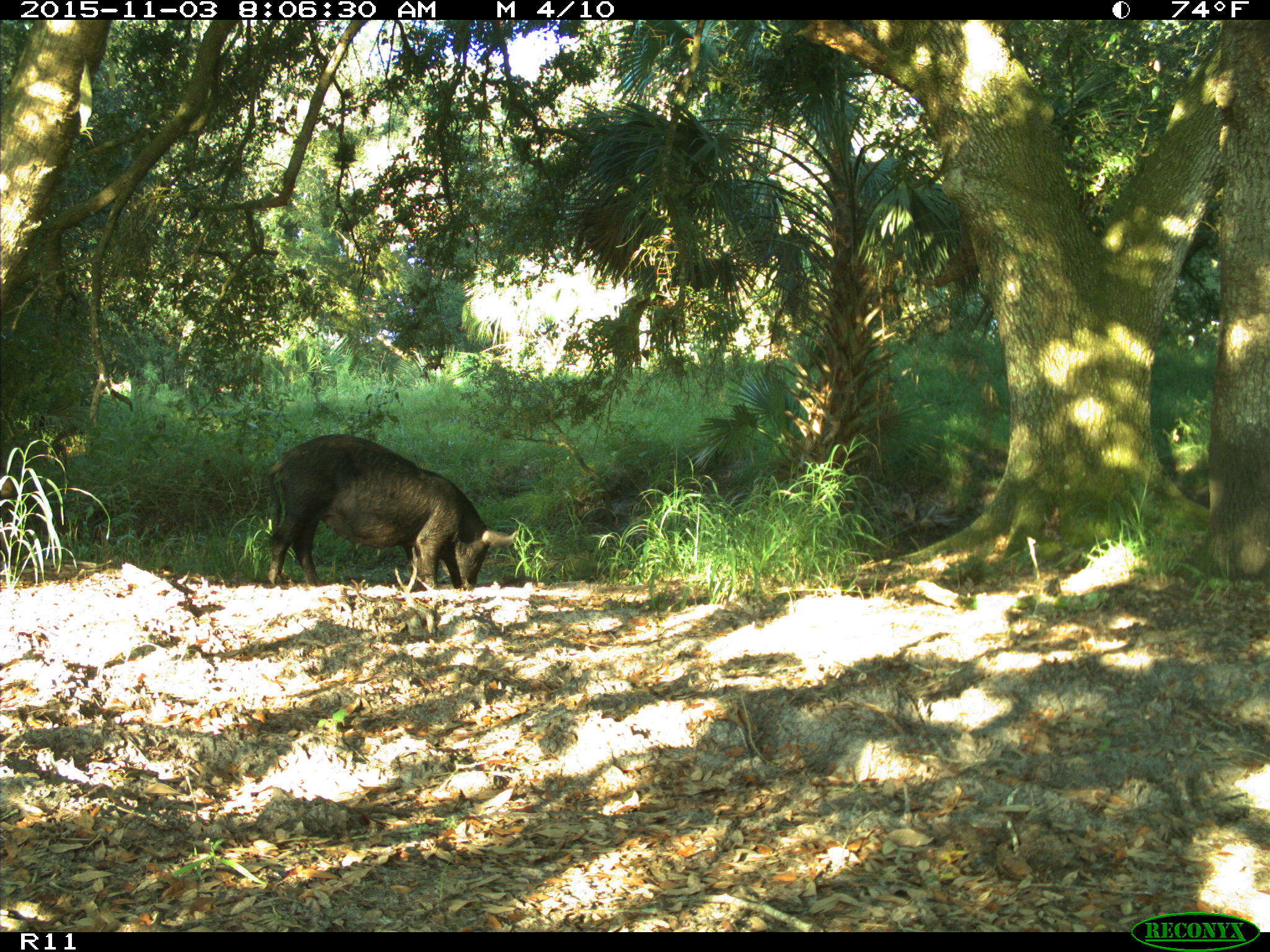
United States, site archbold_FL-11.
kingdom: Animalia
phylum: Chordata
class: Mammalia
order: Artiodactyla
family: Suidae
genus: Sus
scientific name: Sus scrofa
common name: wild boar